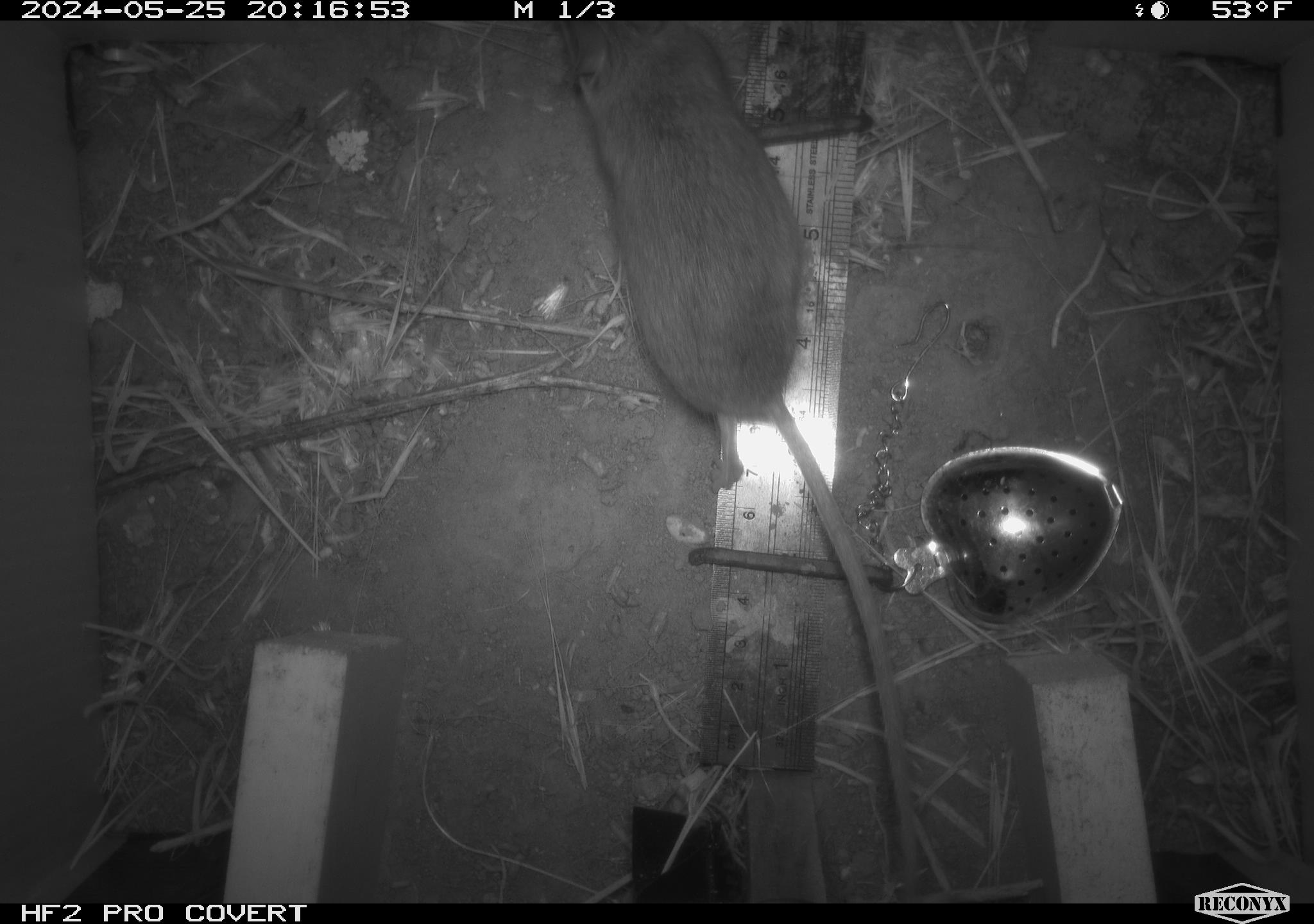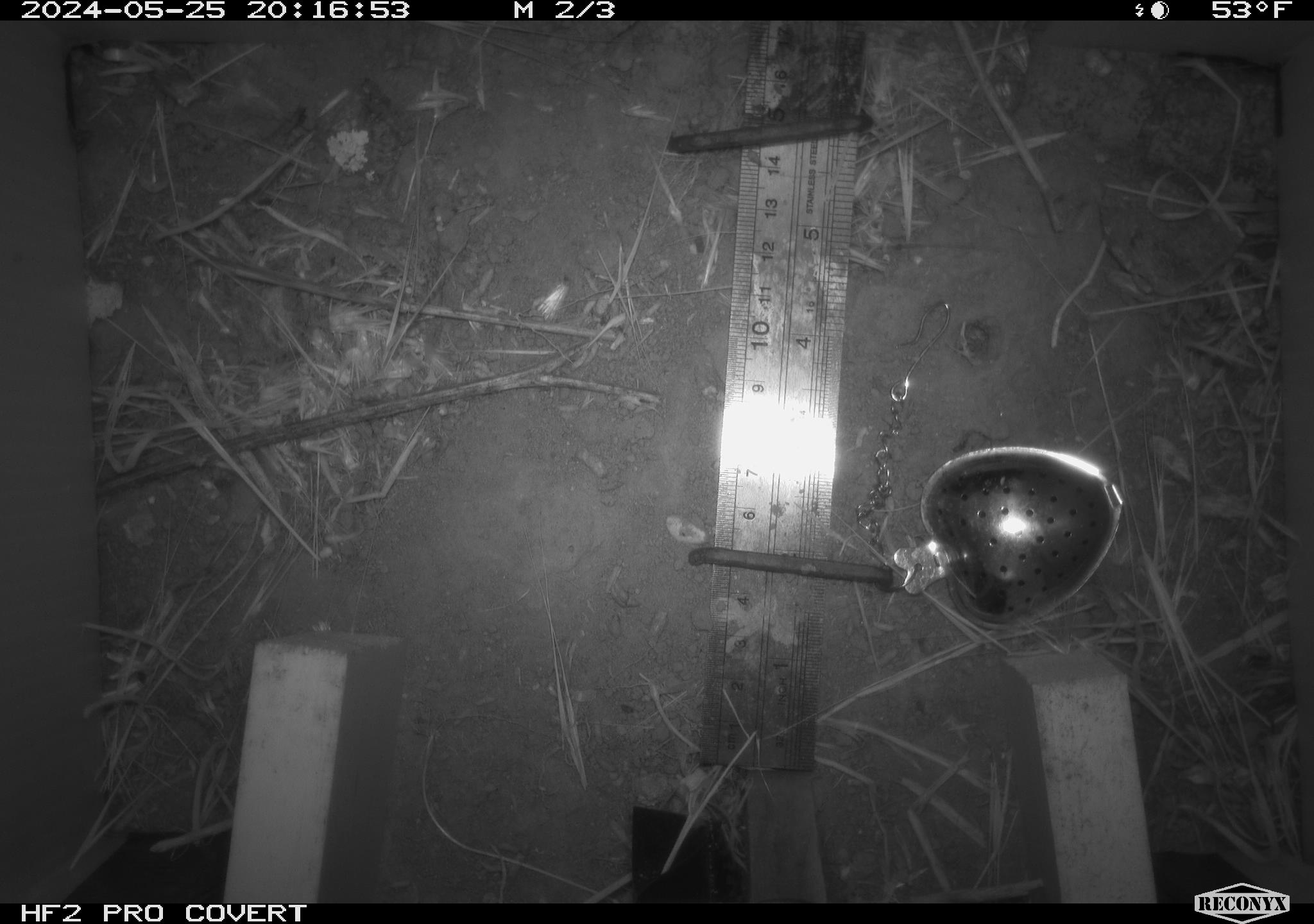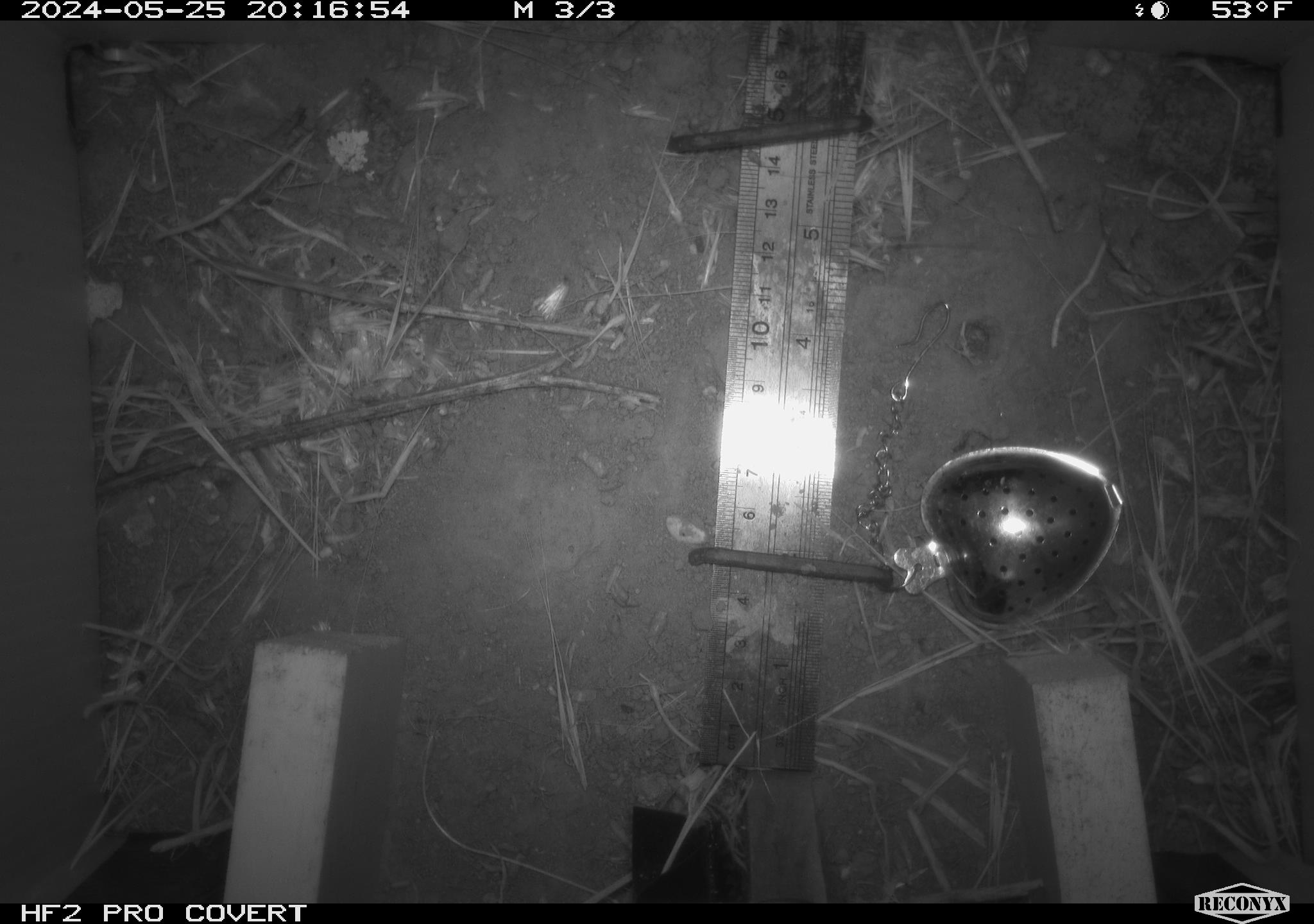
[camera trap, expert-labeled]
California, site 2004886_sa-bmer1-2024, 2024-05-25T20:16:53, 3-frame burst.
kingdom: Animalia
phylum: Chordata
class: Mammalia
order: Rodentia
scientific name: Rodentia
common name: mouse species